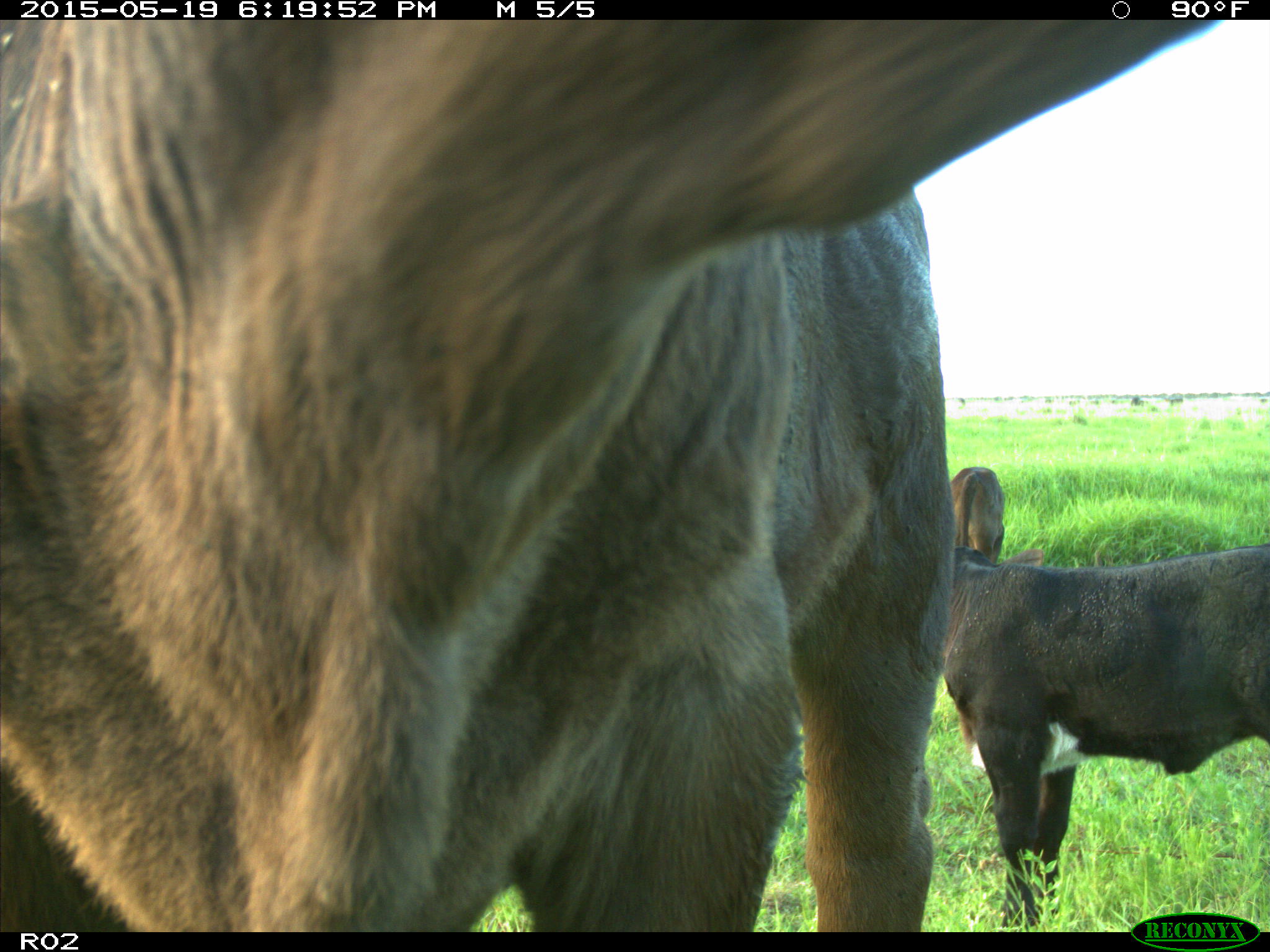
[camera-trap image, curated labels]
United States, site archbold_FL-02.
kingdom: Animalia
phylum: Chordata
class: Mammalia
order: Artiodactyla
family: Bovidae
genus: Bos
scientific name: Bos taurus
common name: domestic cow